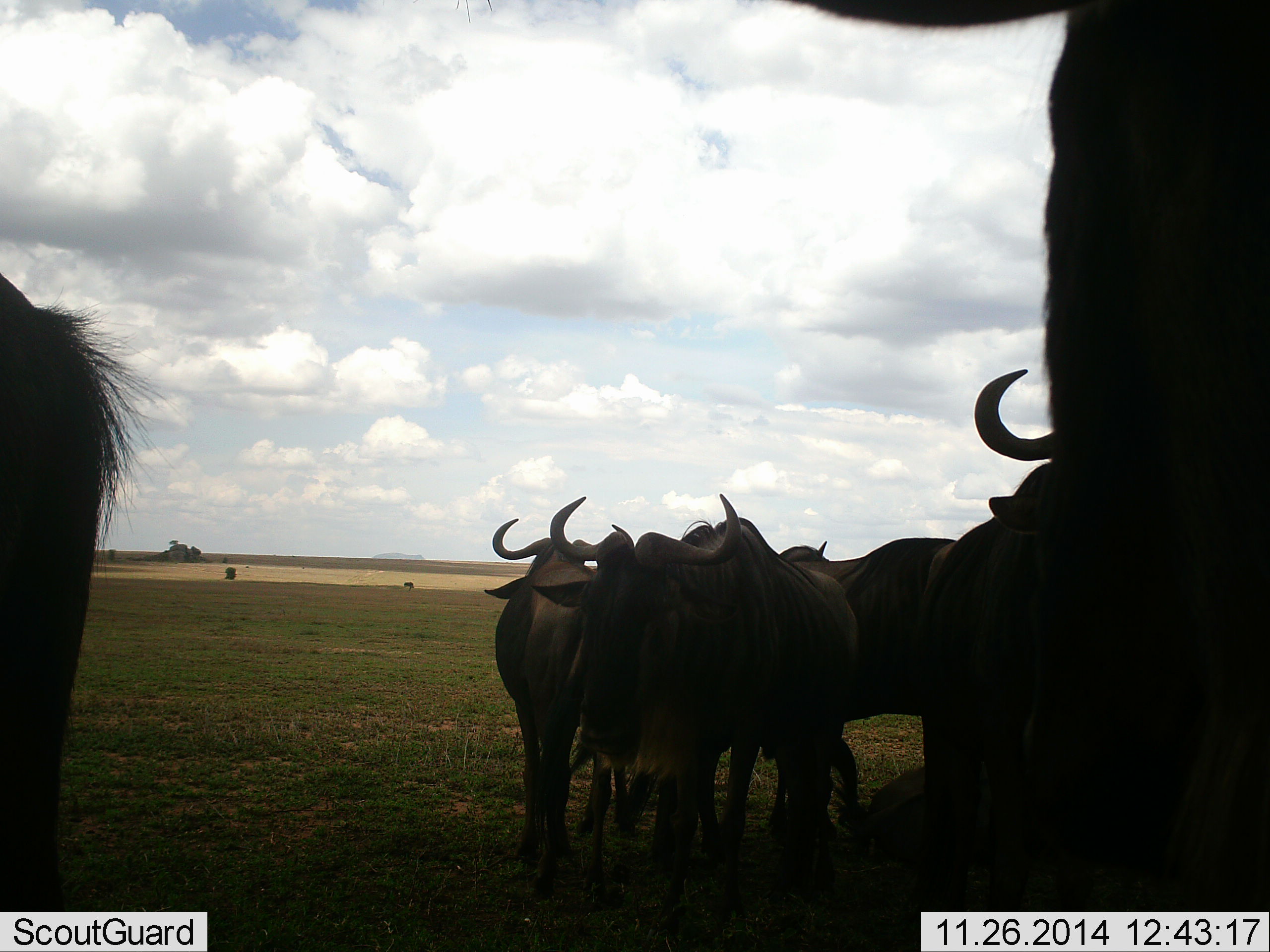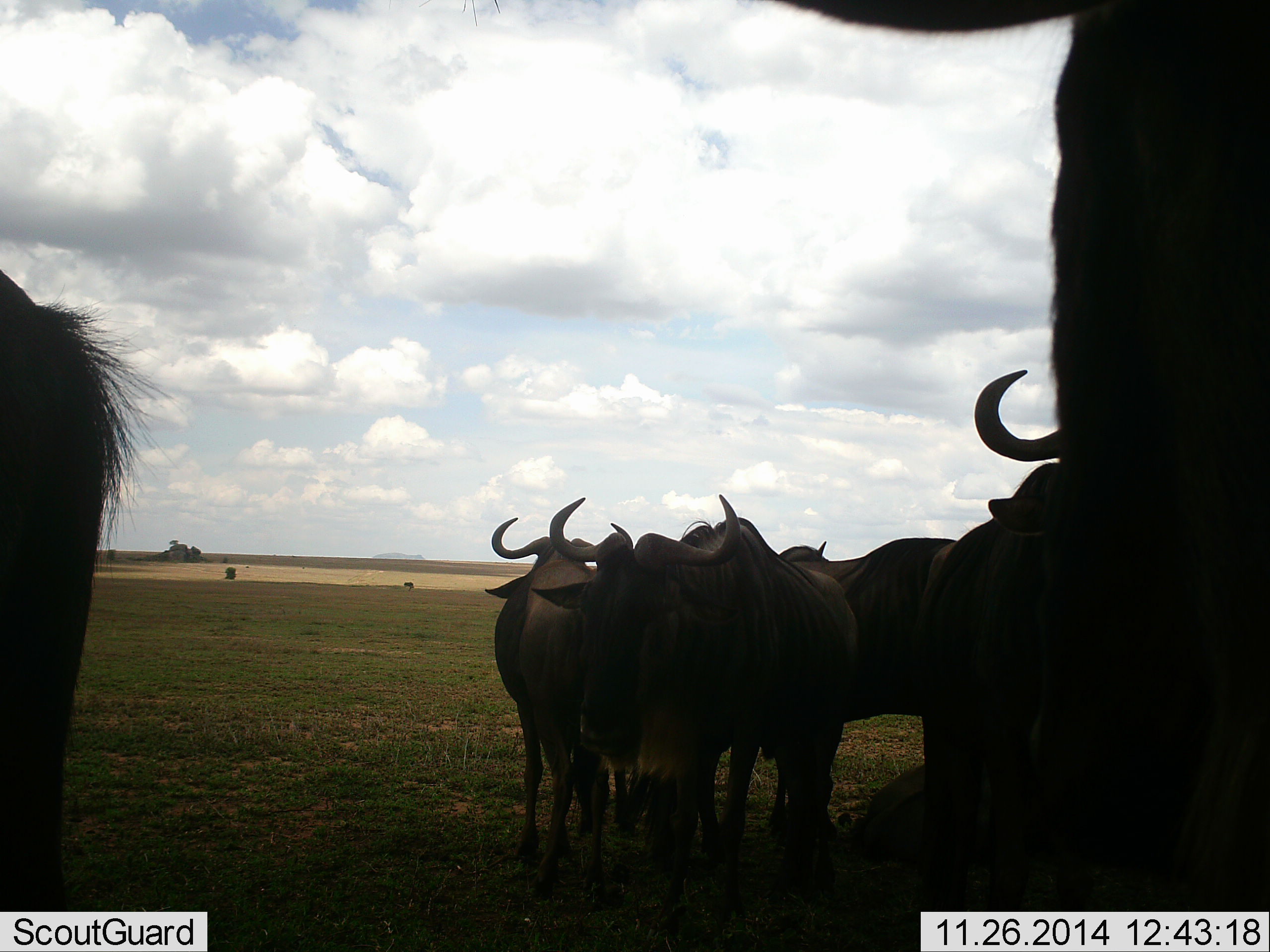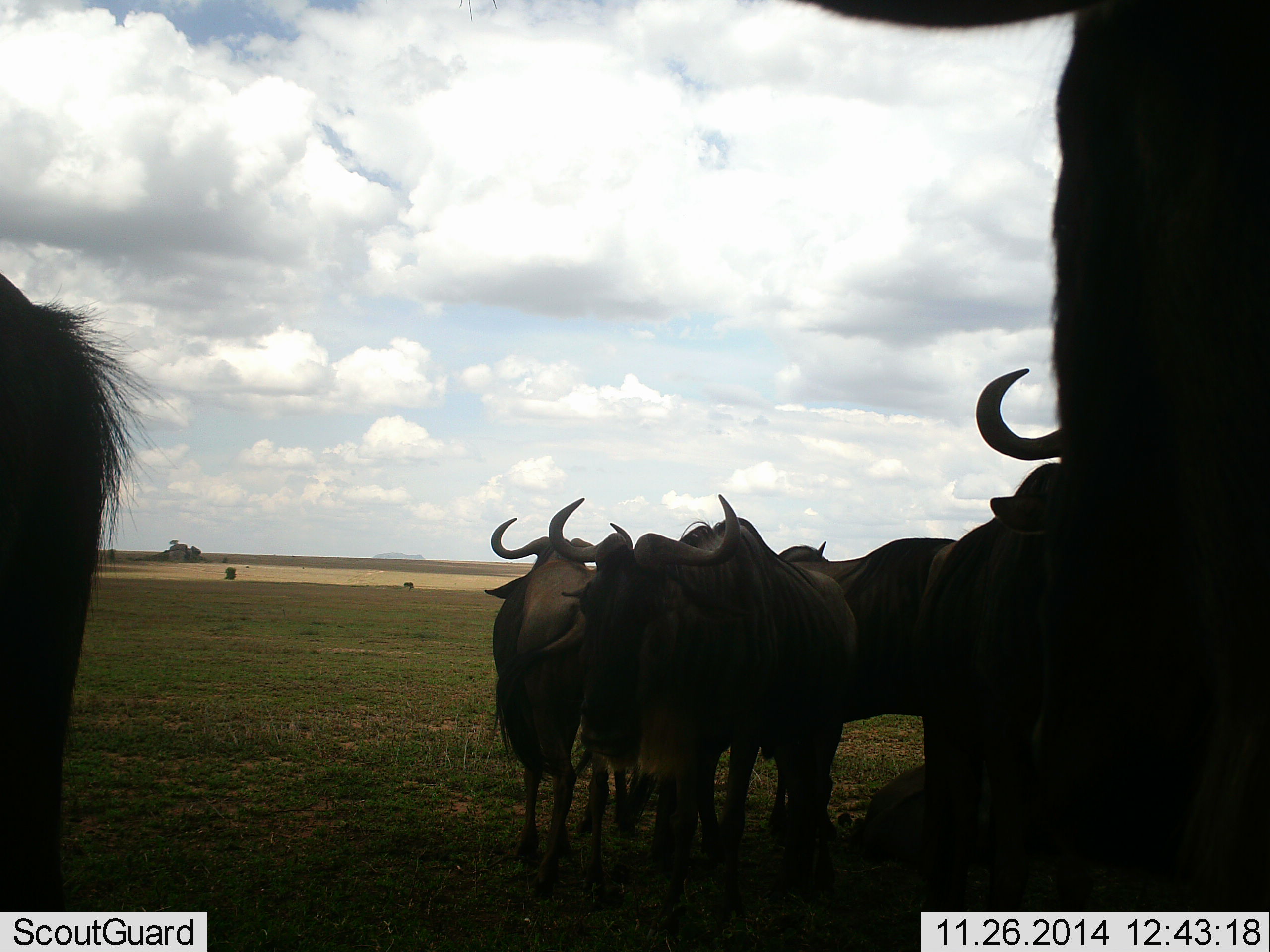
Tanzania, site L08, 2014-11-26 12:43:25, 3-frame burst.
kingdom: Animalia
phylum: Chordata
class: Mammalia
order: Artiodactyla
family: Bovidae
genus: Connochaetes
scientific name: Connochaetes taurinus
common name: blue wildebeest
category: wildebeest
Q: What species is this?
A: Wildebeest (blue wildebeest) (Connochaetes taurinus).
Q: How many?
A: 8.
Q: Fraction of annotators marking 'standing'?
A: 100%.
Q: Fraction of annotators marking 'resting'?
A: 30%.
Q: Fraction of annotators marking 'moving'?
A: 0%.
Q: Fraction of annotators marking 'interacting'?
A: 0%.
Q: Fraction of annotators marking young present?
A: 0%.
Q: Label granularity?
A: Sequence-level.